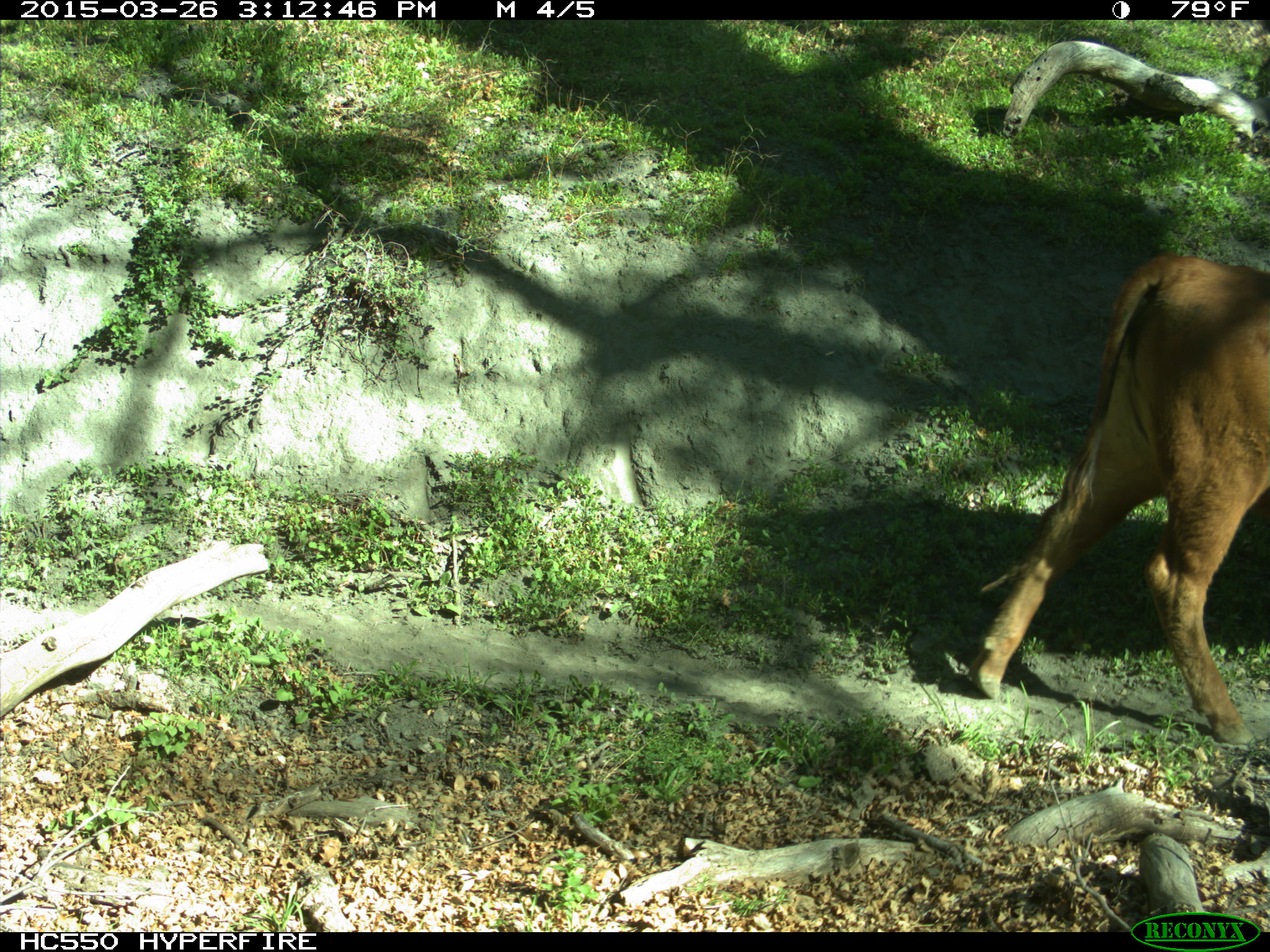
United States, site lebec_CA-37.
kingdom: Animalia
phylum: Chordata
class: Mammalia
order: Artiodactyla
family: Bovidae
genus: Bos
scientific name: Bos taurus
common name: domestic cow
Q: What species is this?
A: Bos taurus (domestic cow).